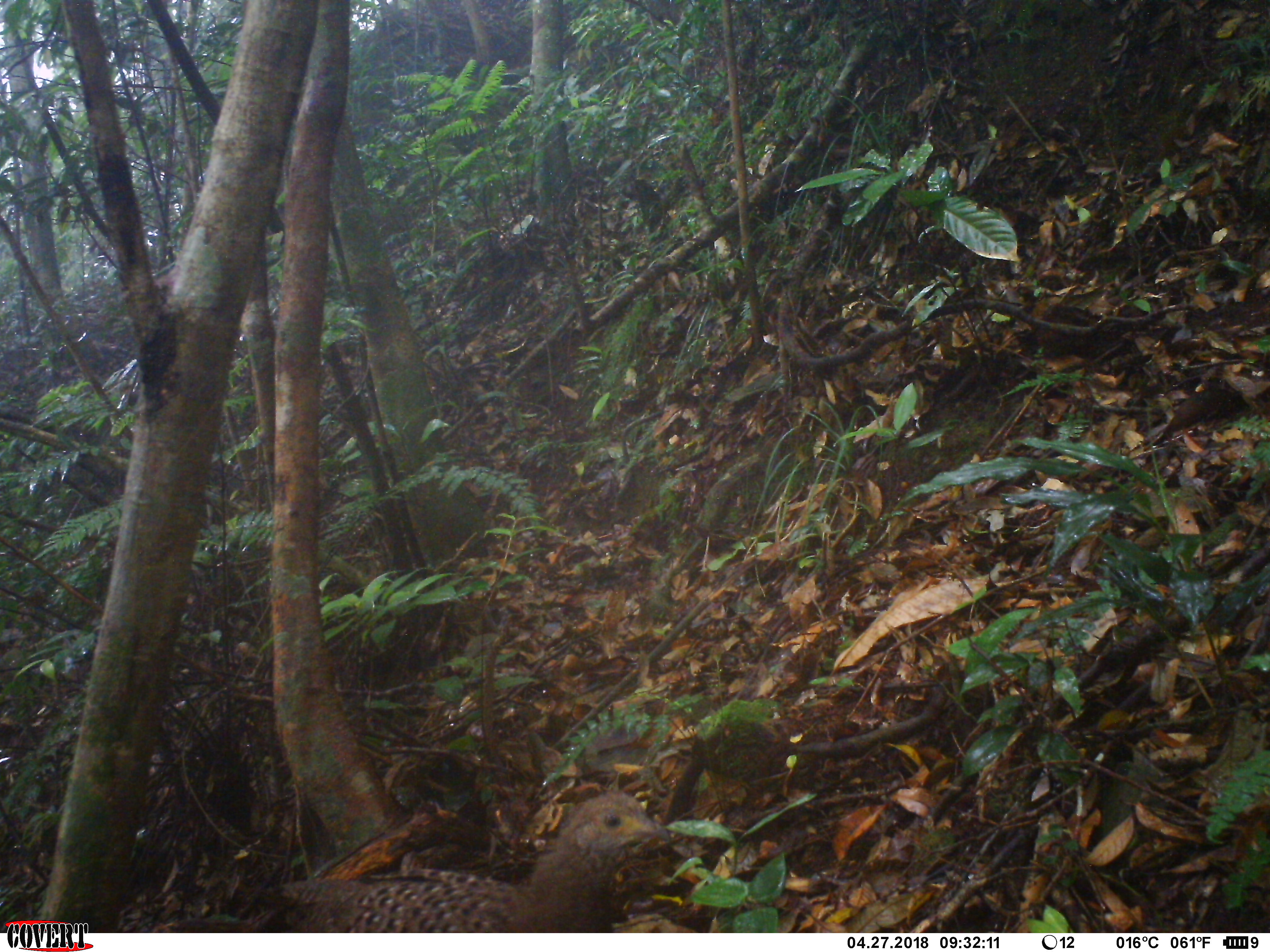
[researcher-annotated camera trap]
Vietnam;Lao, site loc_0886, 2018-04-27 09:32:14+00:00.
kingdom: Animalia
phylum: Chordata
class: Aves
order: Galliformes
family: Phasianidae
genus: Polyplectron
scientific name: Polyplectron bicalcaratum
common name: gray peacock-pheasant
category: grey peacock pheasant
Grey peacock pheasant (gray peacock-pheasant) (Polyplectron bicalcaratum). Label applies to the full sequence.